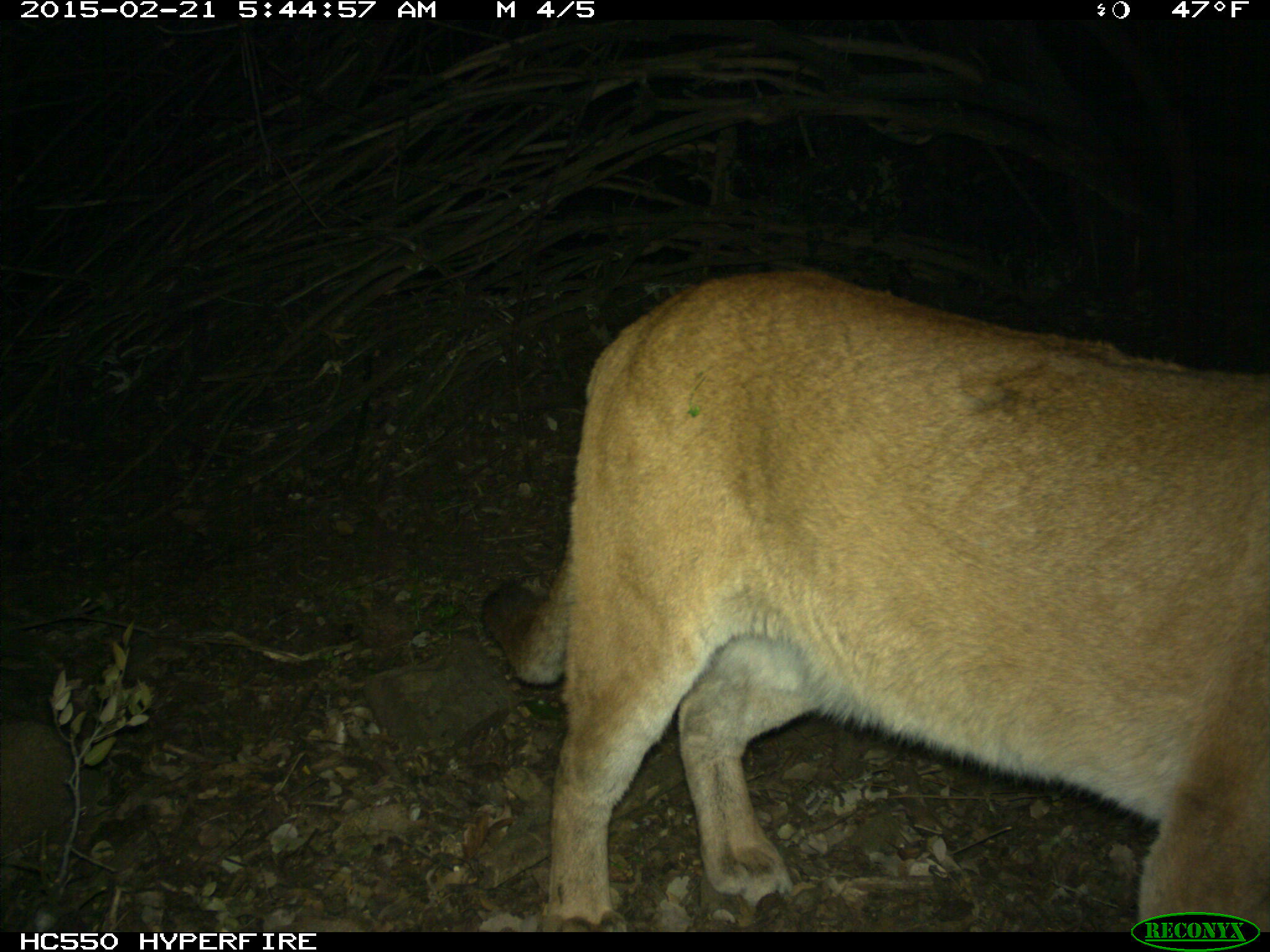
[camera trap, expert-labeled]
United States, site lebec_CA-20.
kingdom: Animalia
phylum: Chordata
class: Mammalia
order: Carnivora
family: Felidae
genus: Puma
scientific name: Puma concolor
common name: mountain lion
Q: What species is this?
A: Puma concolor (mountain lion).